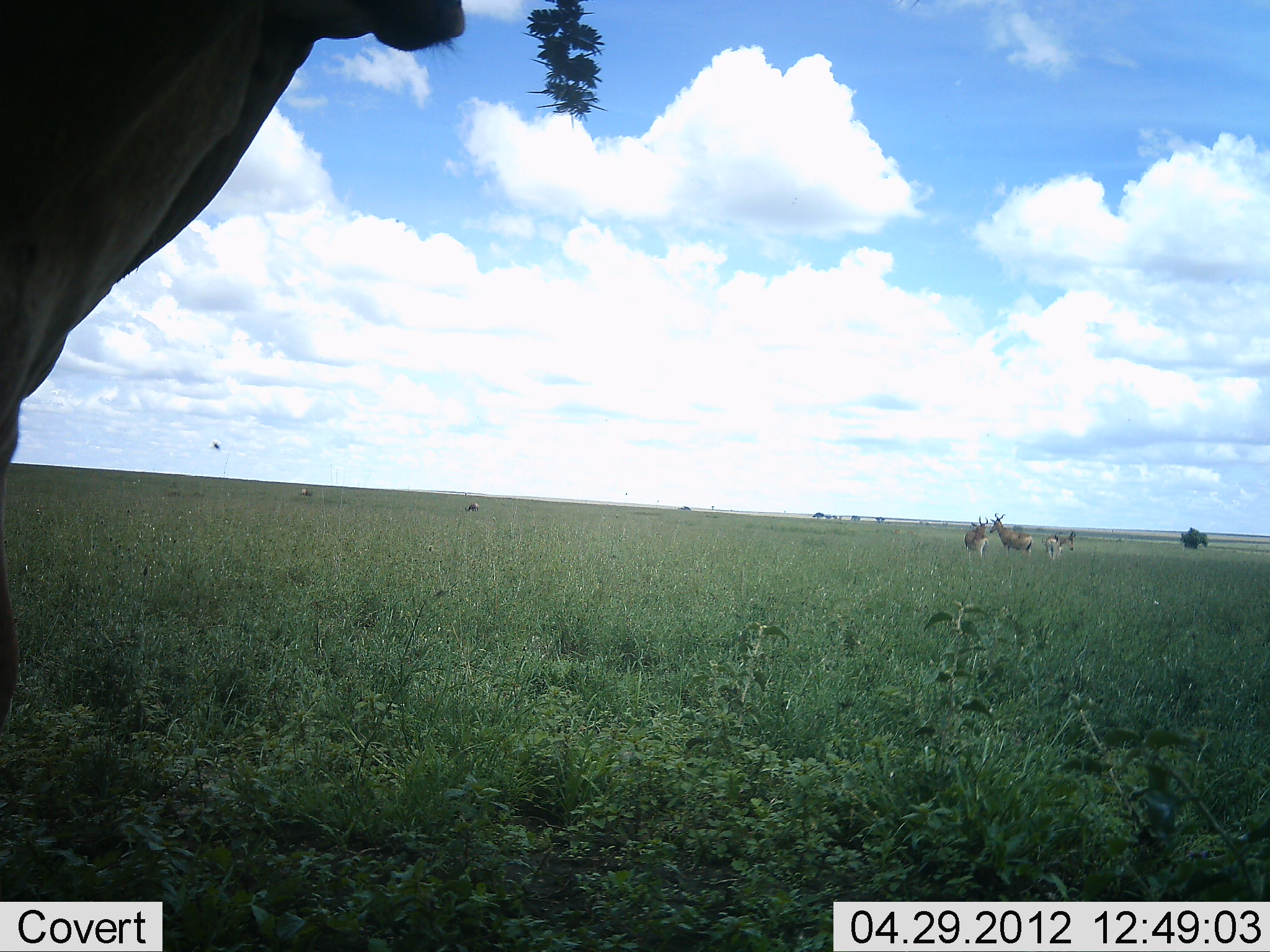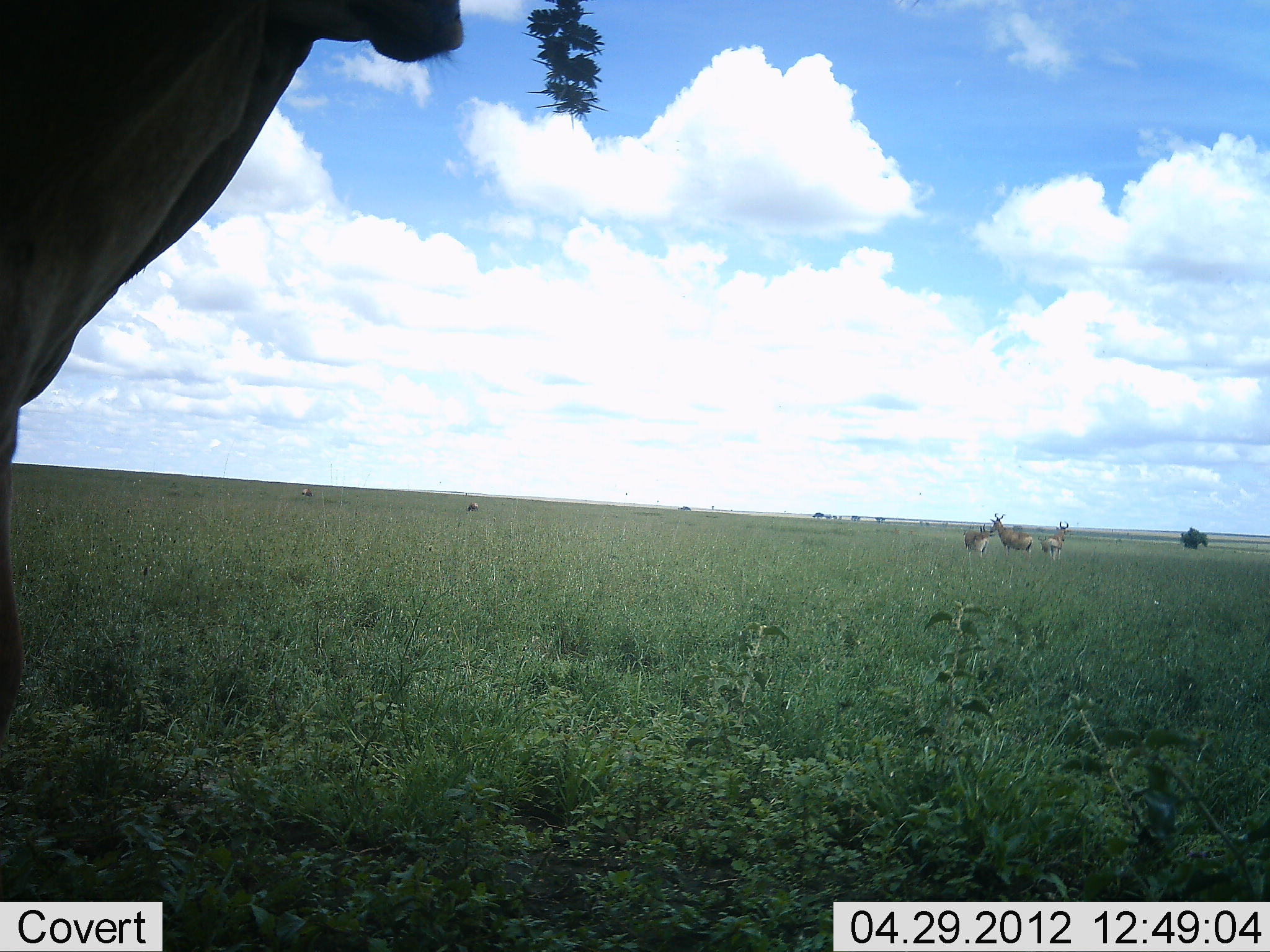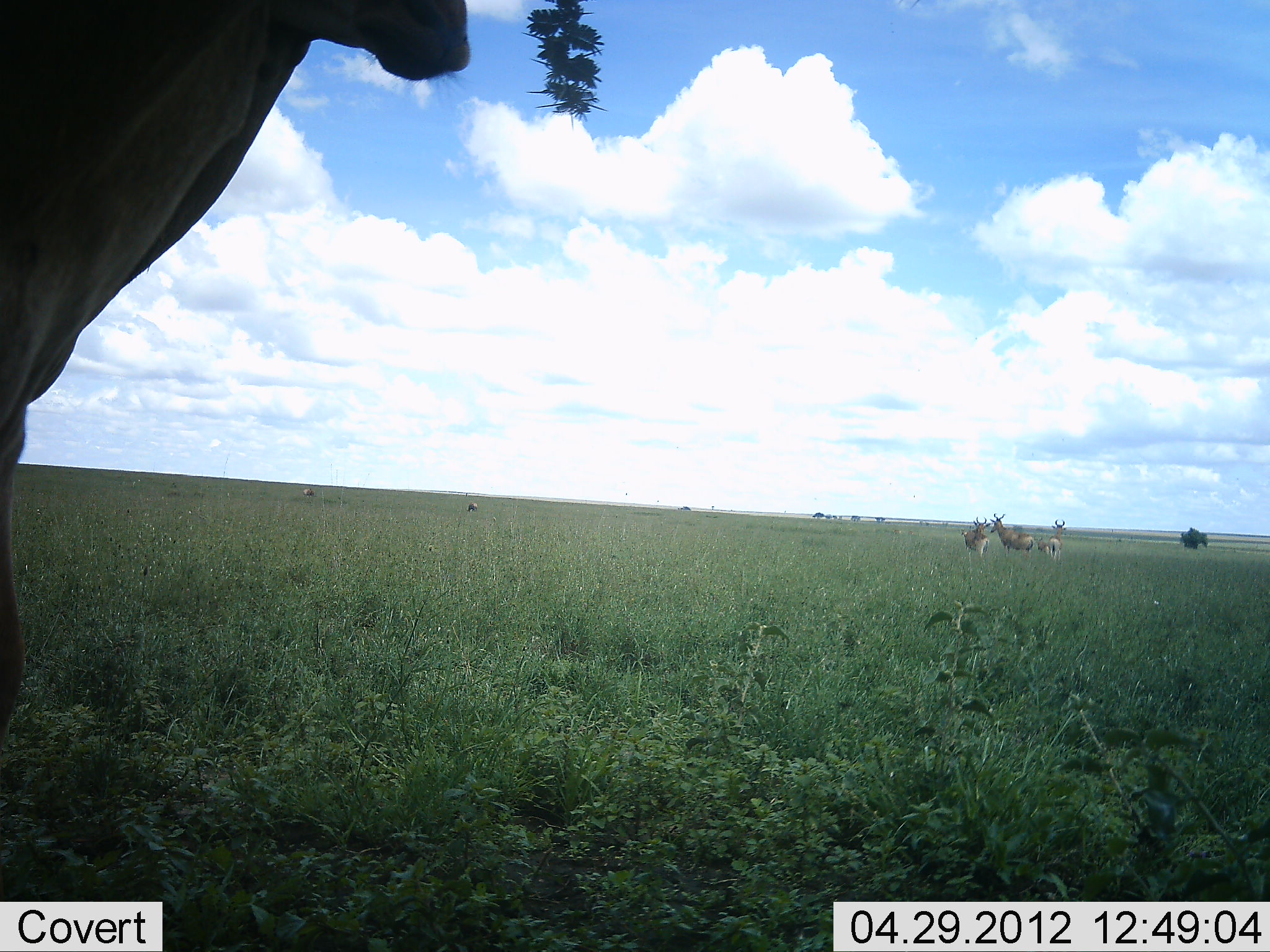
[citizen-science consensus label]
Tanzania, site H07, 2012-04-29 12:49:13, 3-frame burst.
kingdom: Animalia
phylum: Chordata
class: Mammalia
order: Artiodactyla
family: Bovidae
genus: Alcelaphus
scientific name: Alcelaphus buselaphus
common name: hartebeest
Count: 4.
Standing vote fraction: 100%.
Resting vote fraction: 0%.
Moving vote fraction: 0%.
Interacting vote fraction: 0%.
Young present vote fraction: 0%.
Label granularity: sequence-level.